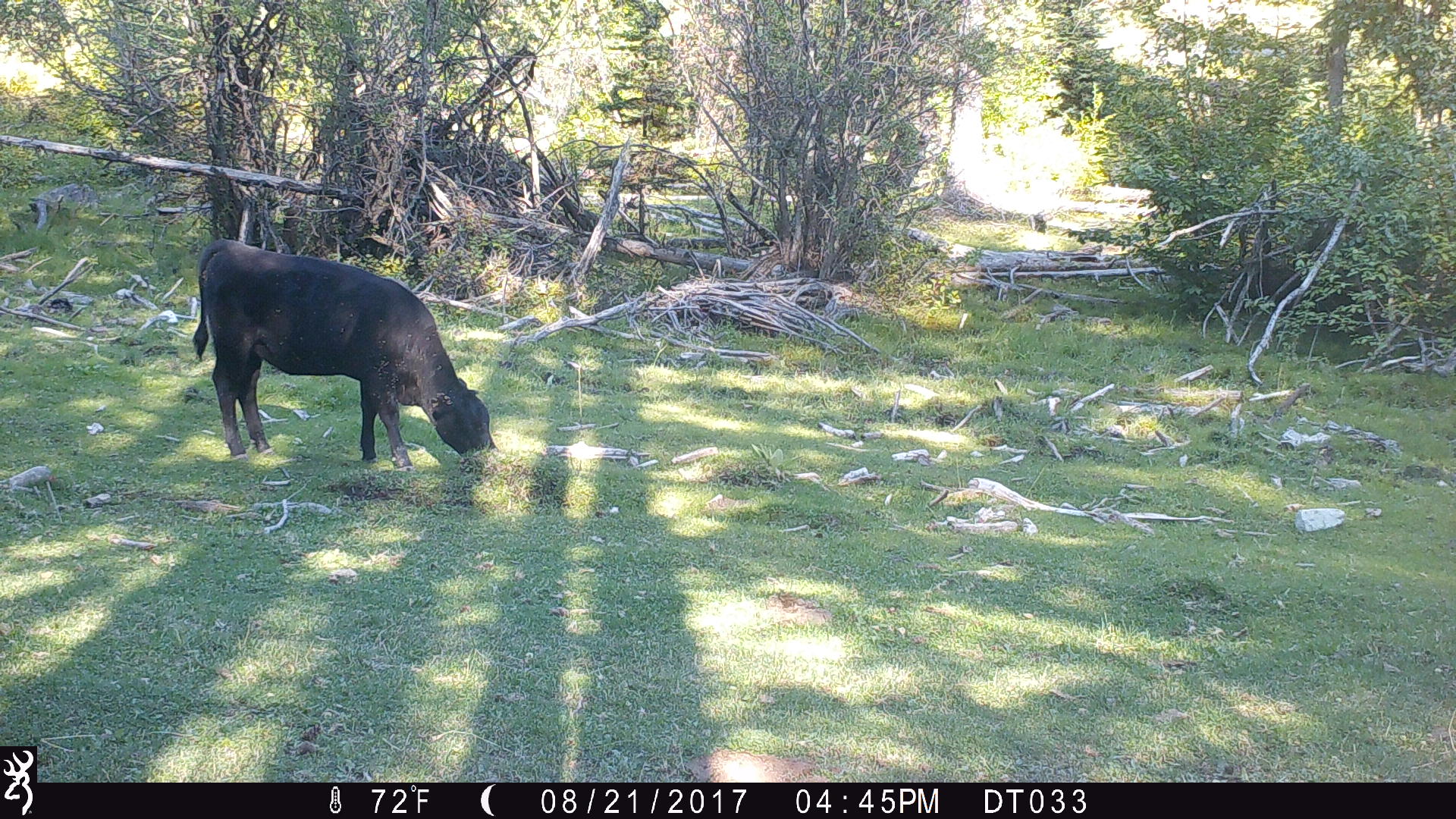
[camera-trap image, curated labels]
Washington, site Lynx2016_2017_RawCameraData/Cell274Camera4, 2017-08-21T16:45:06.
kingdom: Animalia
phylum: Chordata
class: Mammalia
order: Artiodactyla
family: Bovidae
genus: Bos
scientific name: Bos taurus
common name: domestic cattle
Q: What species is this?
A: Domestic cattle (Bos taurus).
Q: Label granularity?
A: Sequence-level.